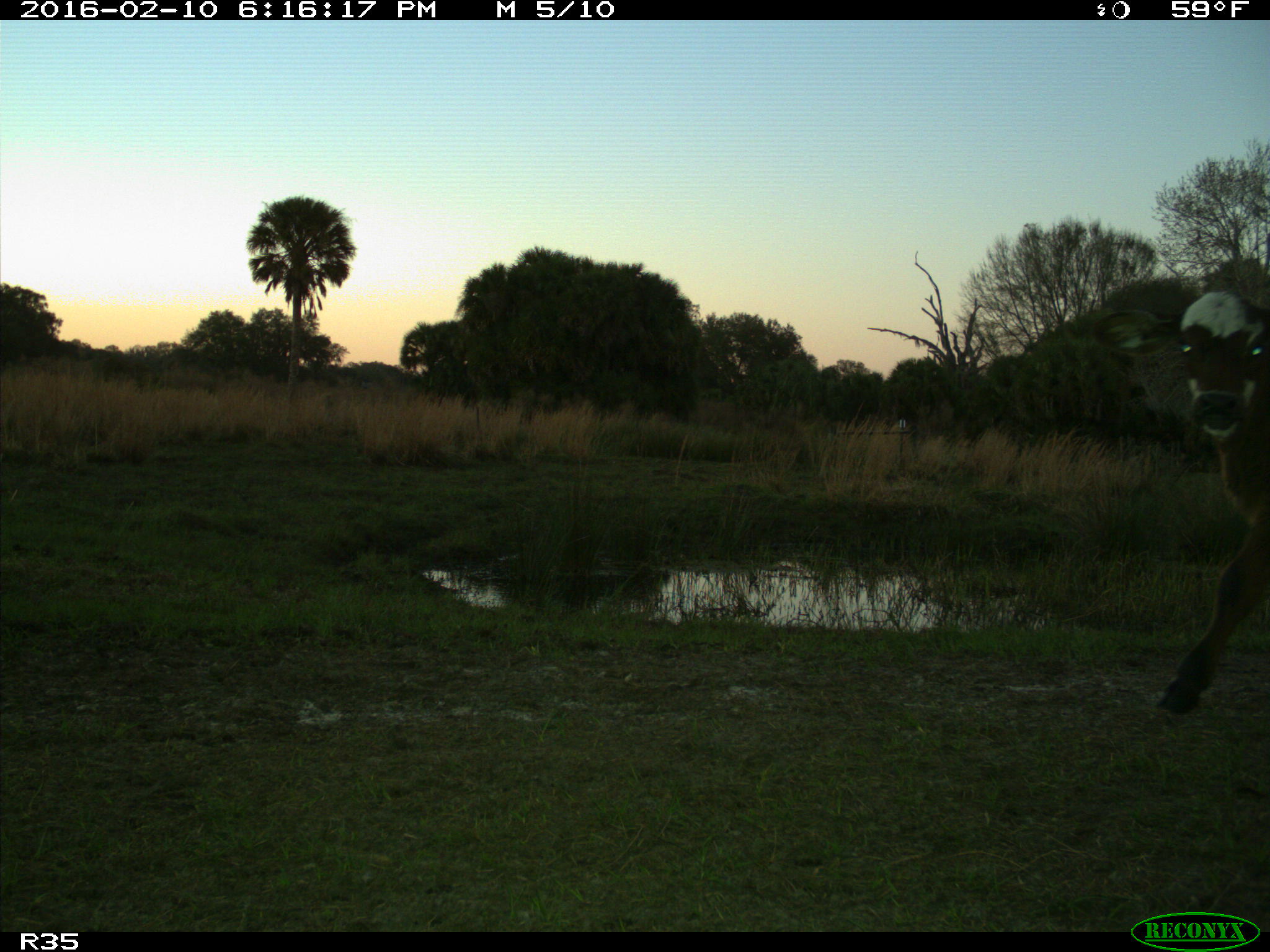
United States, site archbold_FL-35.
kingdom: Animalia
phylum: Chordata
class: Mammalia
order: Artiodactyla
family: Bovidae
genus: Bos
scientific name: Bos taurus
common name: domestic cow